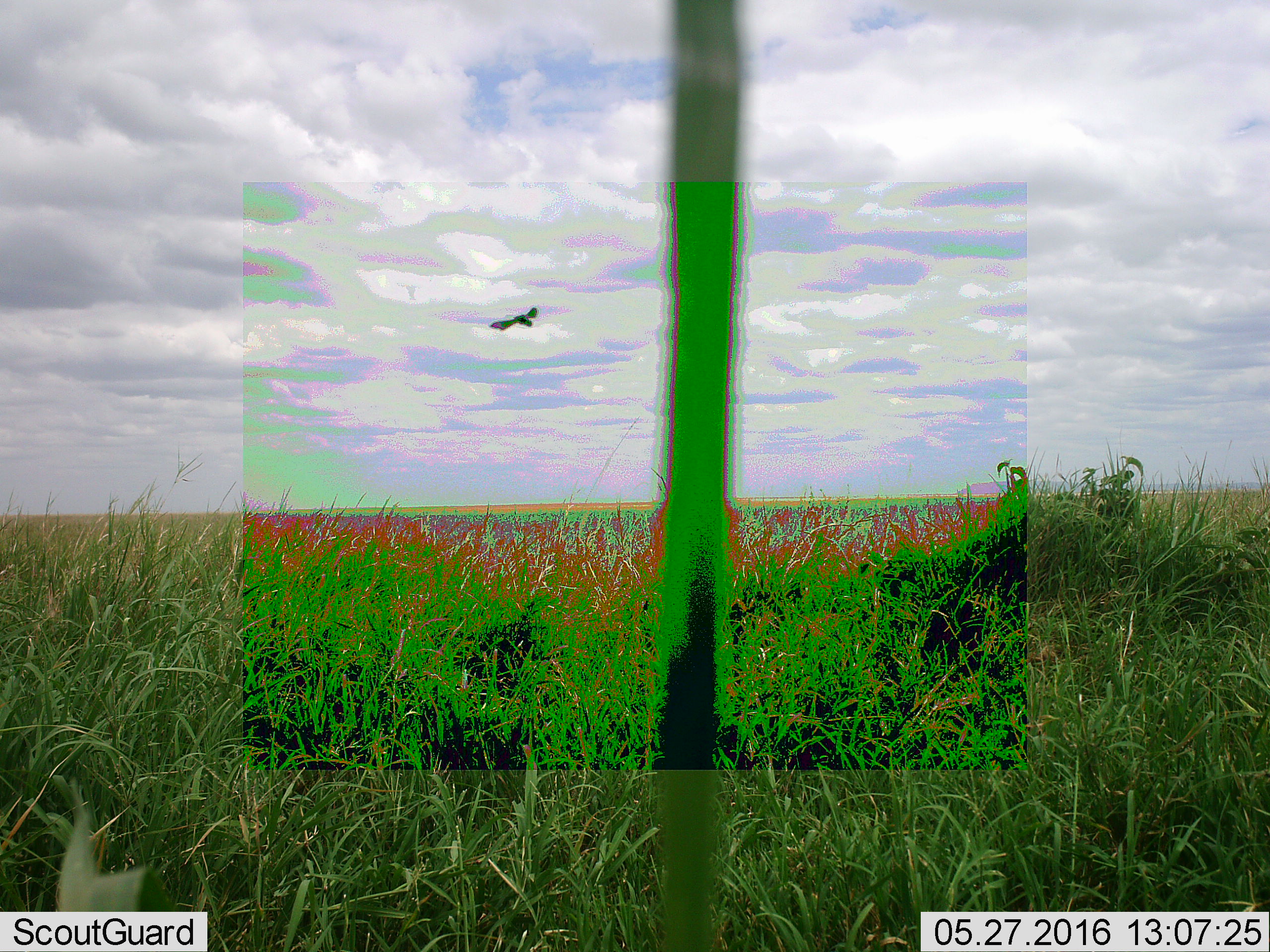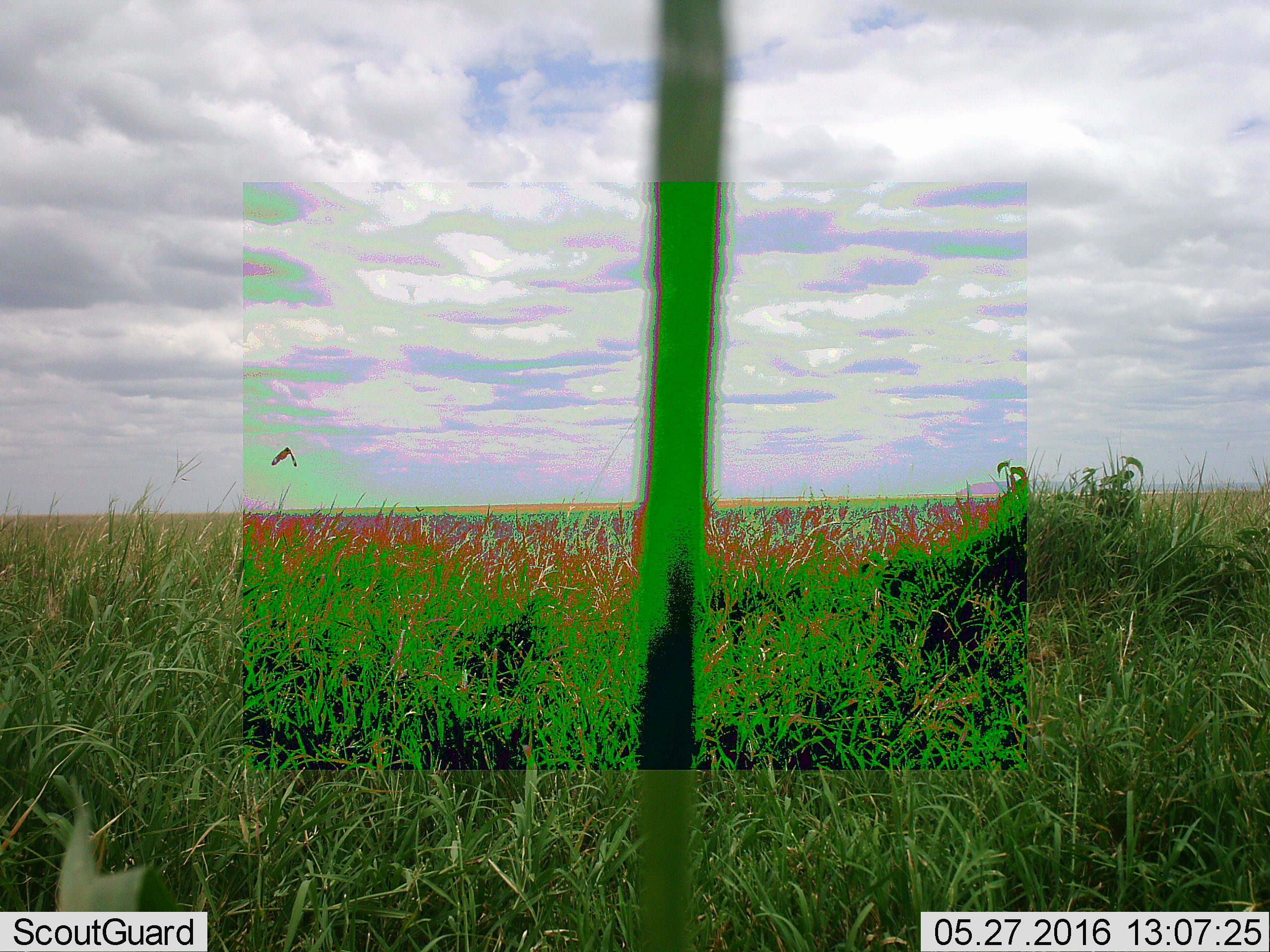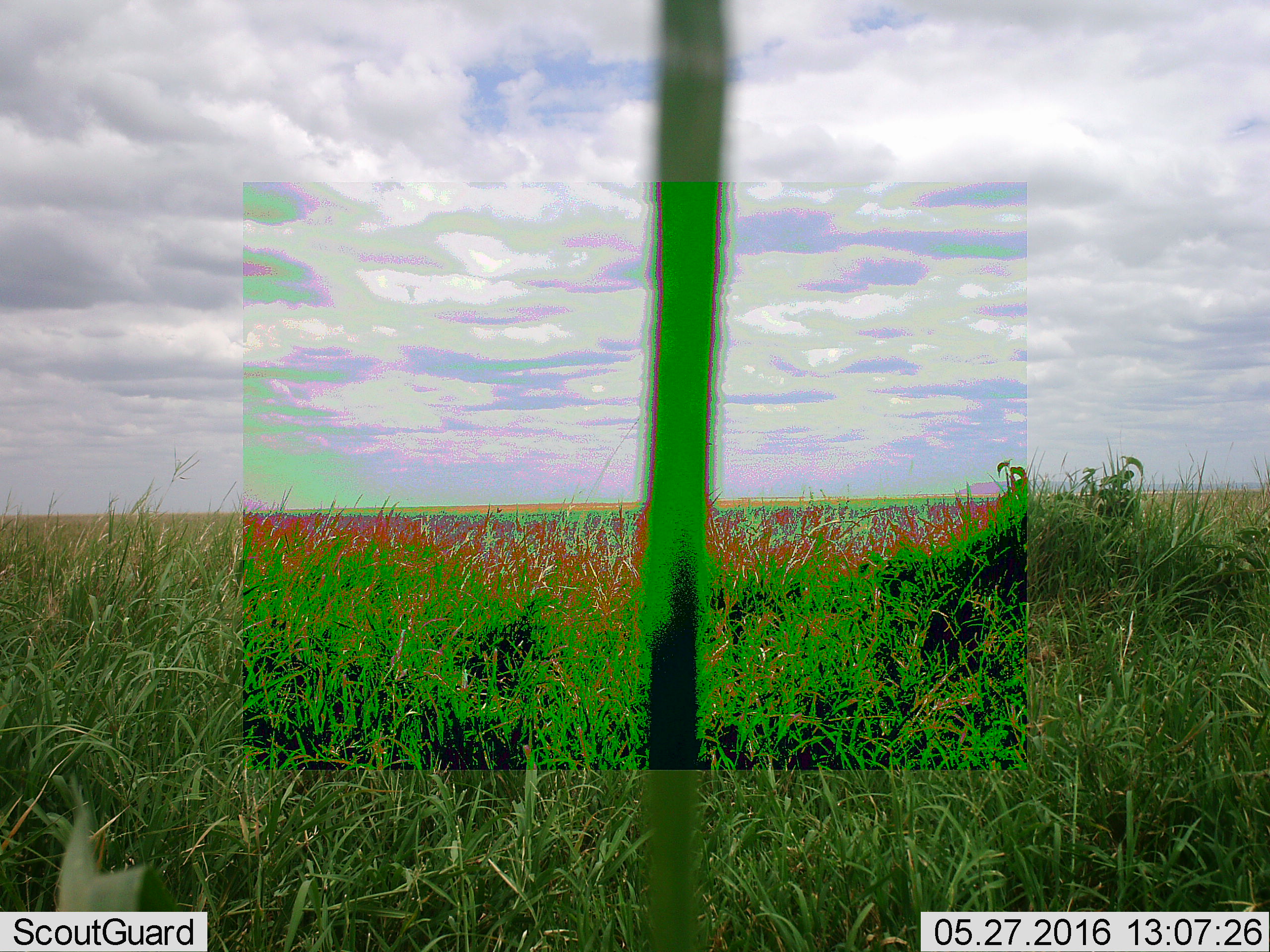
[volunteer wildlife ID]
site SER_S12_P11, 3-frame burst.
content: unidentified animal